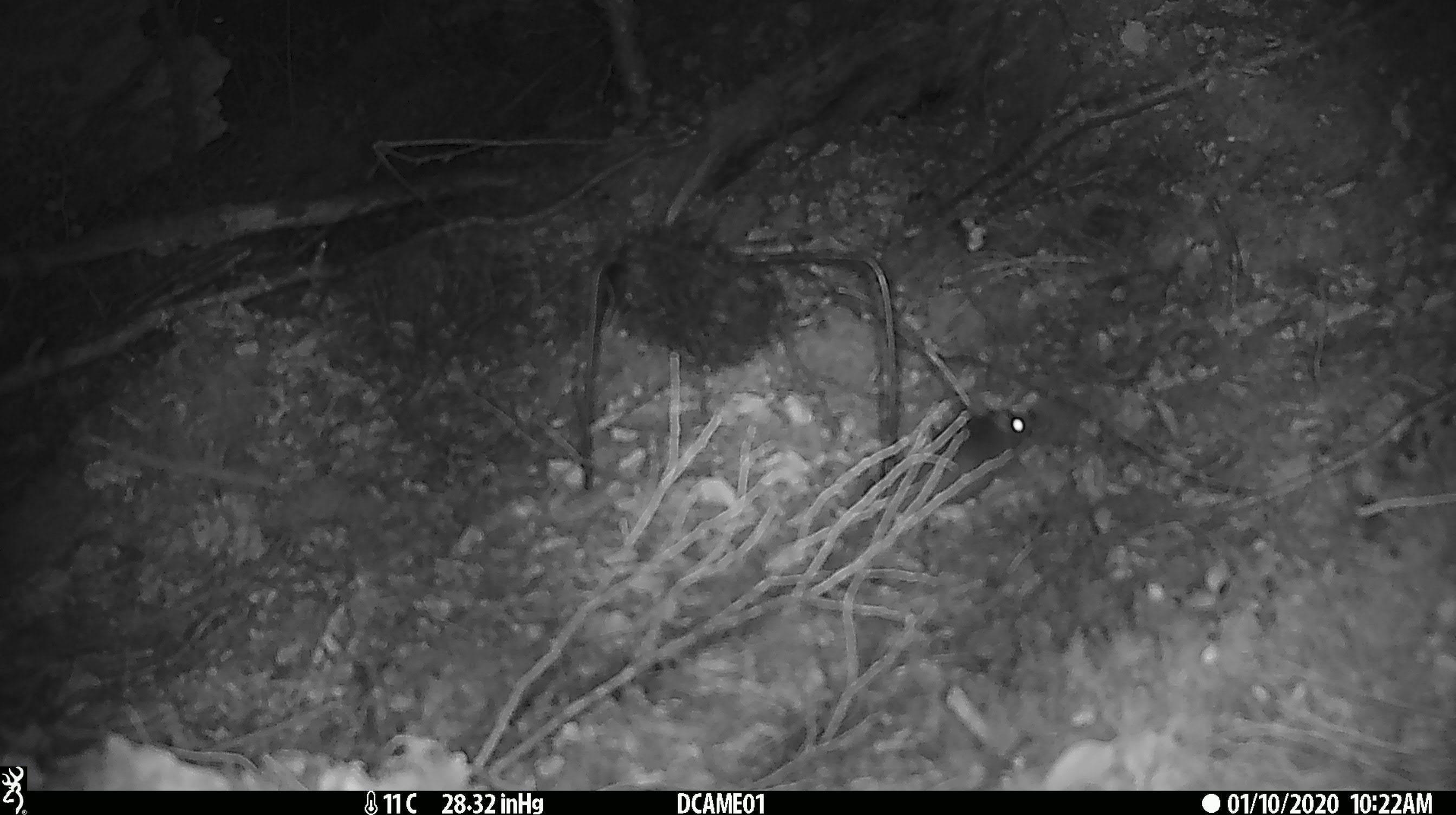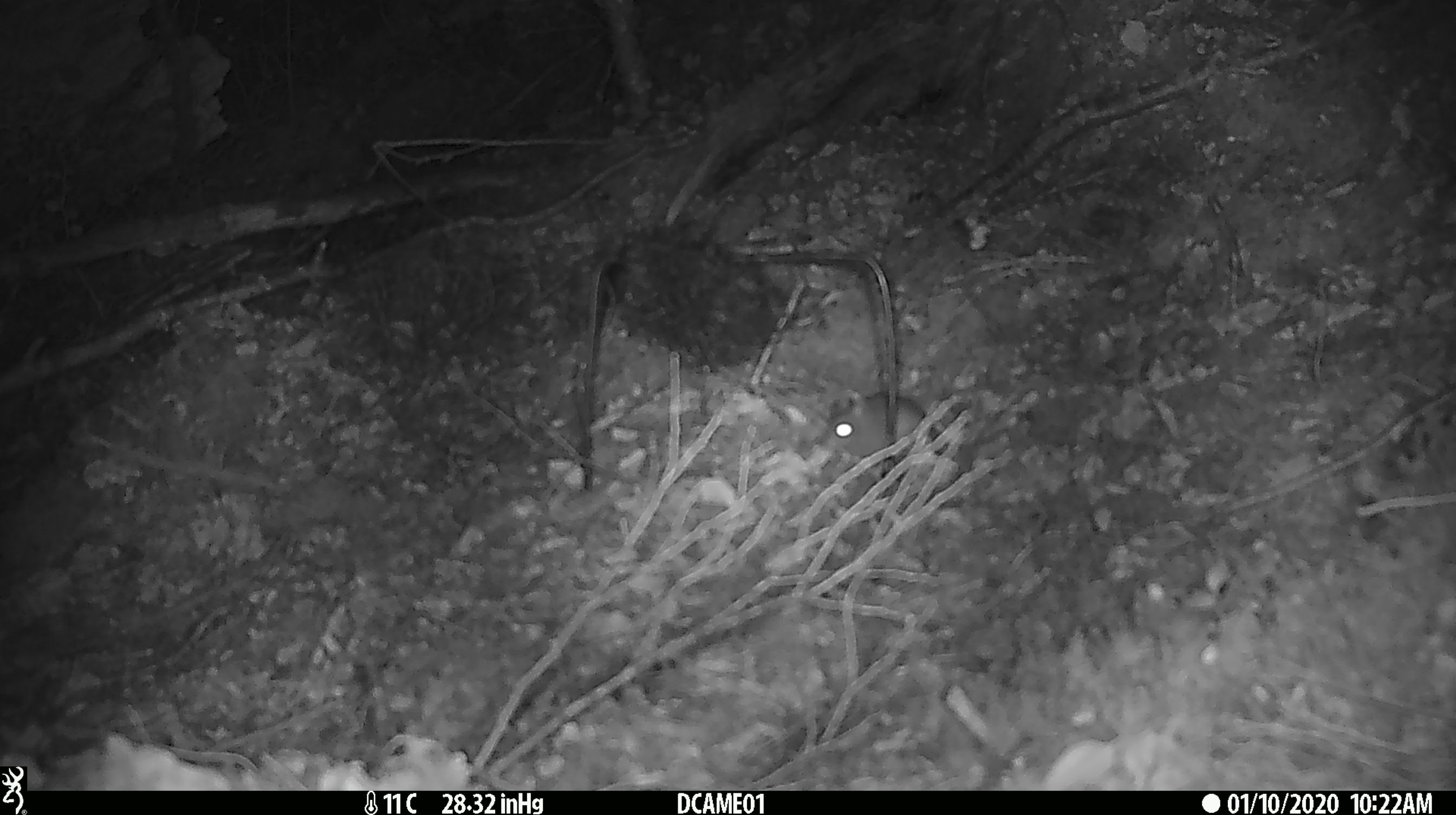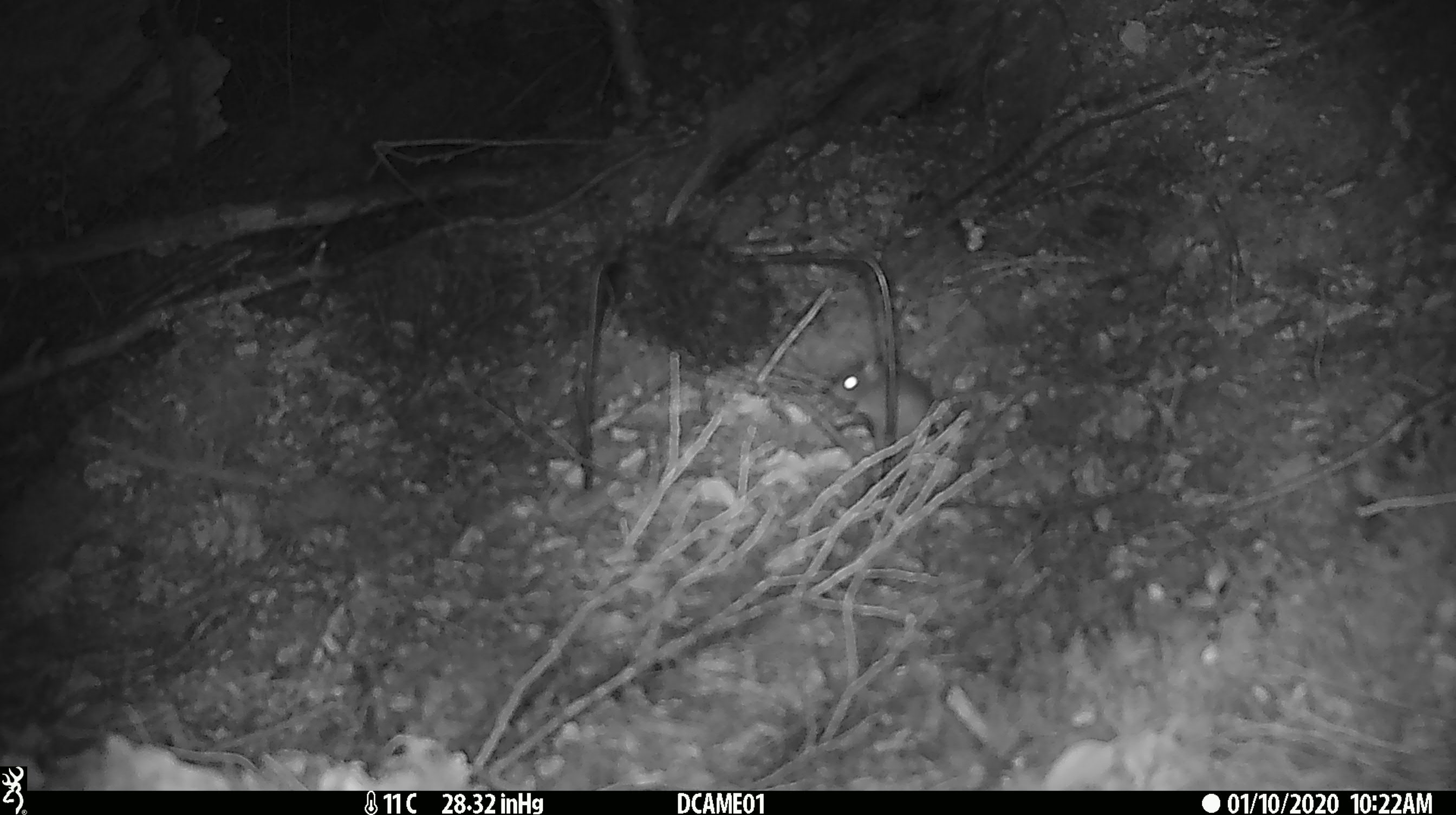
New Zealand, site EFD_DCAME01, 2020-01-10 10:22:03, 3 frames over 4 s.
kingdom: Animalia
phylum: Chordata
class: Mammalia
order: Rodentia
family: Muridae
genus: Mus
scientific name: Mus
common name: mouse